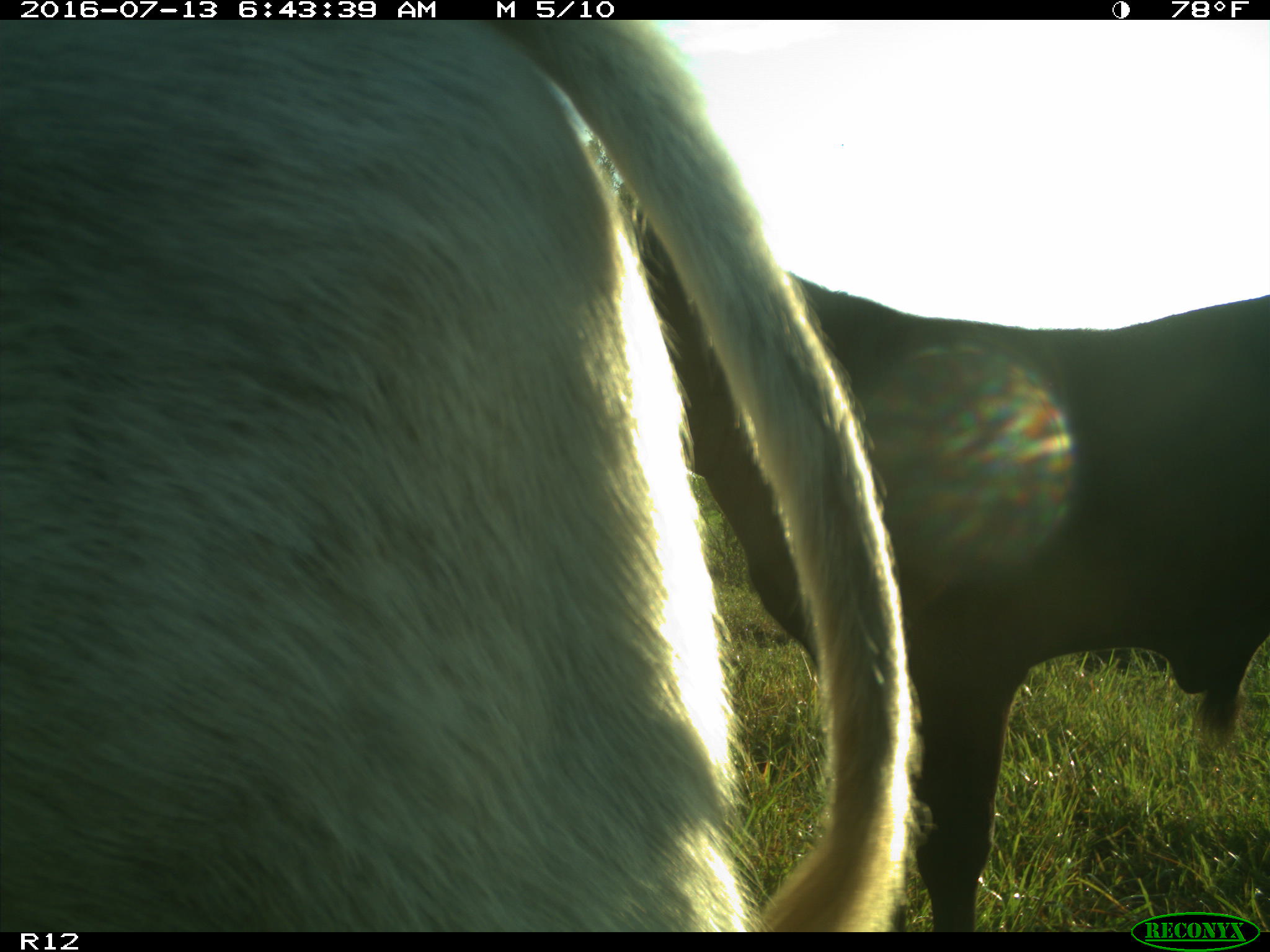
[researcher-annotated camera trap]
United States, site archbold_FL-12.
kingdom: Animalia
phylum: Chordata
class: Mammalia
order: Artiodactyla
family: Bovidae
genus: Bos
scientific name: Bos taurus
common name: domestic cow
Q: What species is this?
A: Bos taurus (domestic cow).